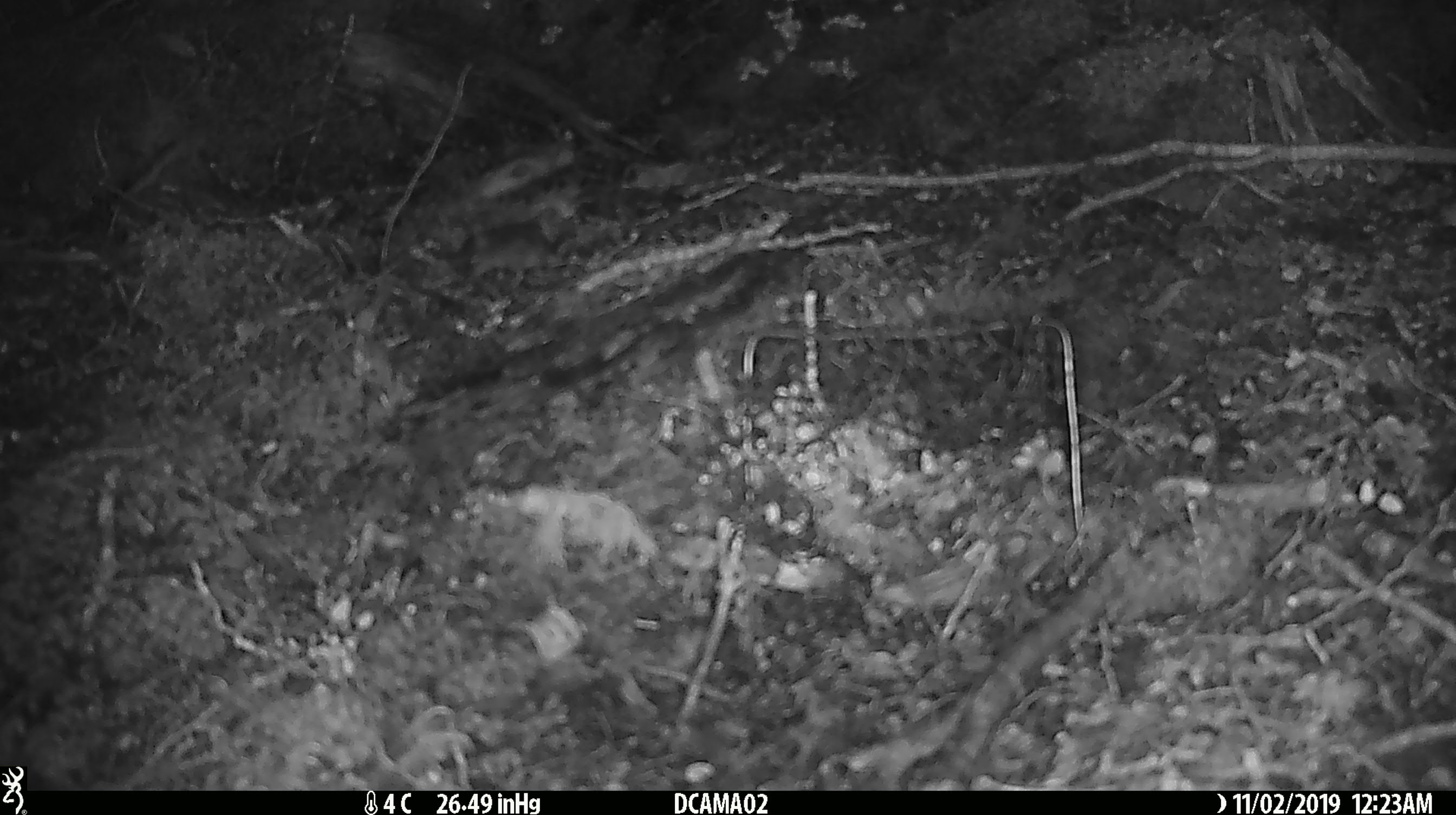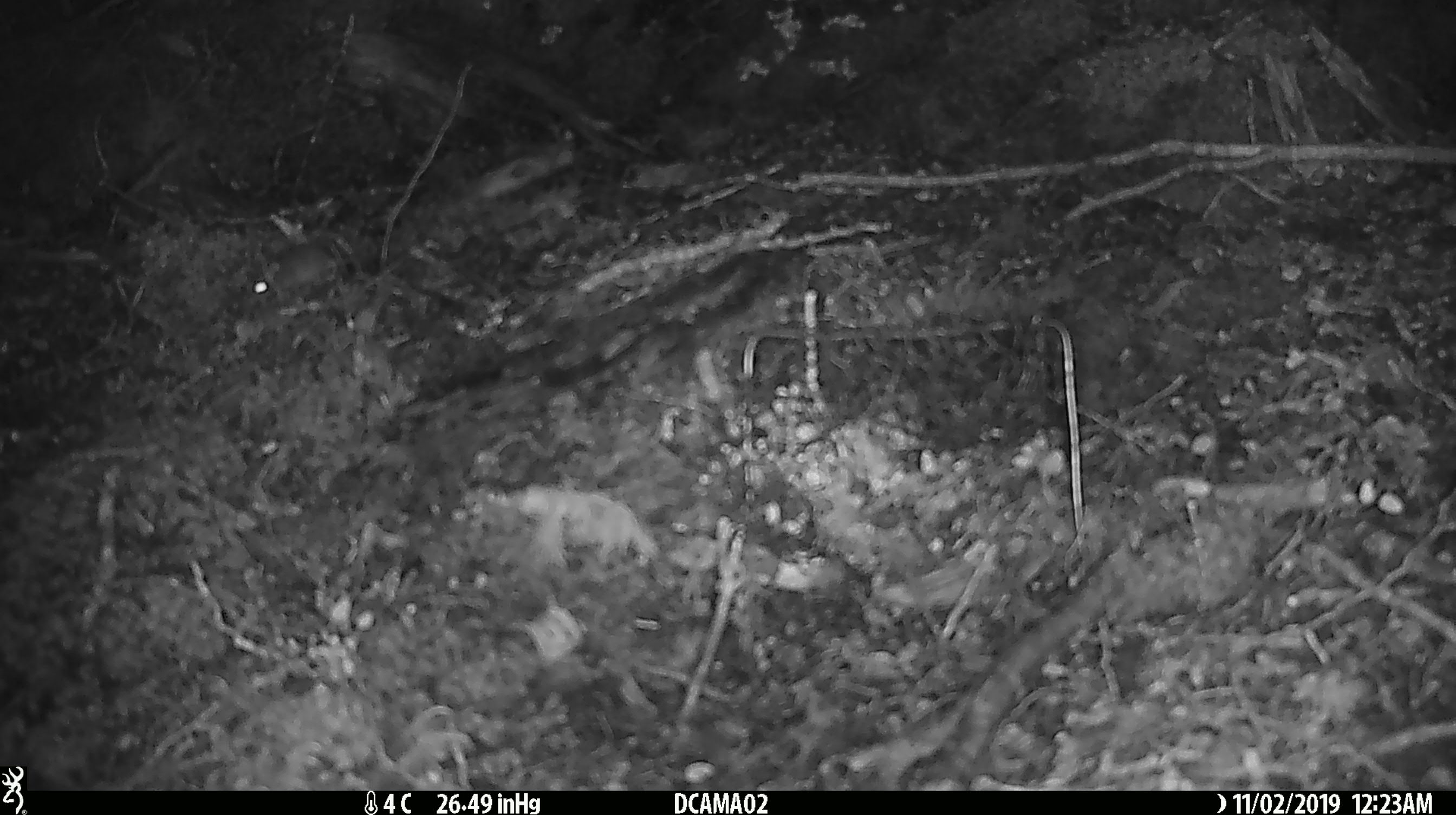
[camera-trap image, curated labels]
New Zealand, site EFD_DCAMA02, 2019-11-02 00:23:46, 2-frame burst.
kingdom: Animalia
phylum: Chordata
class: Mammalia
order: Rodentia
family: Muridae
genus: Mus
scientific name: Mus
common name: mouse